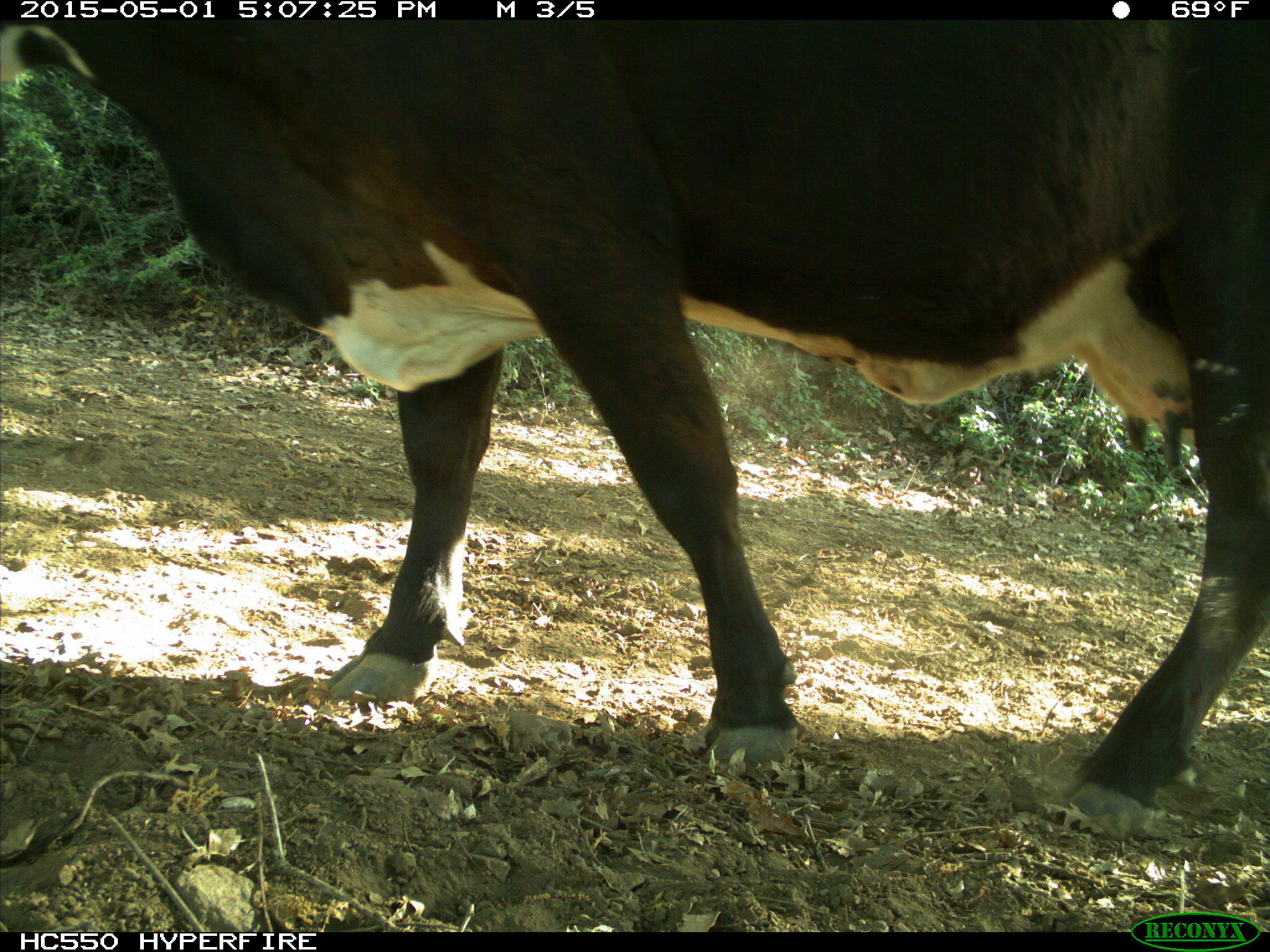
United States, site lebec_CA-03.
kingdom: Animalia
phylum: Chordata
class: Mammalia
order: Artiodactyla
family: Bovidae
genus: Bos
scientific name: Bos taurus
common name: domestic cow